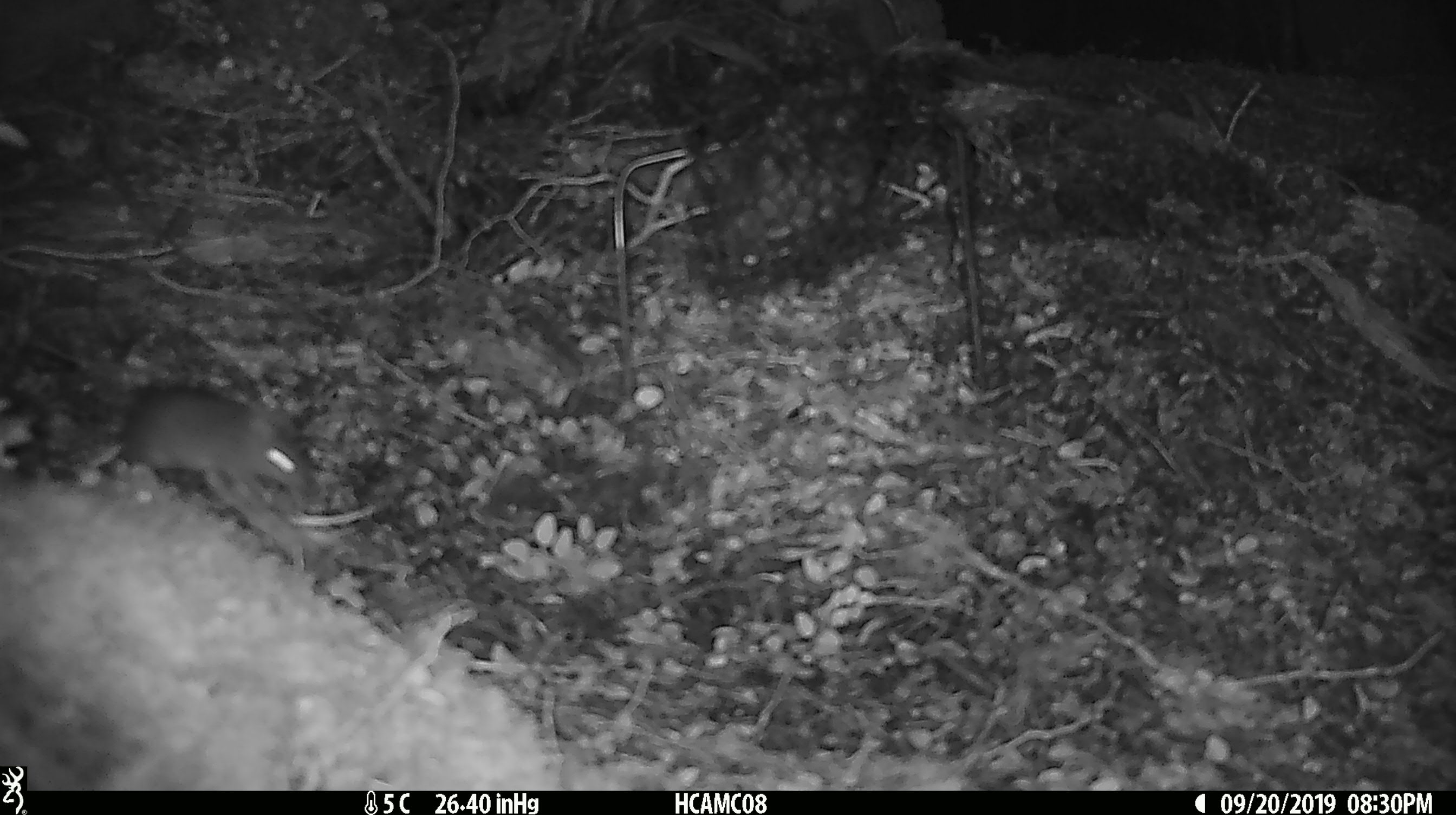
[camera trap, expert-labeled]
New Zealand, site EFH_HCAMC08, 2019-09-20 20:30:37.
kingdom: Animalia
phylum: Chordata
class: Mammalia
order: Rodentia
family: Muridae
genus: Mus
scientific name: Mus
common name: mouse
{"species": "mouse (Mus)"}